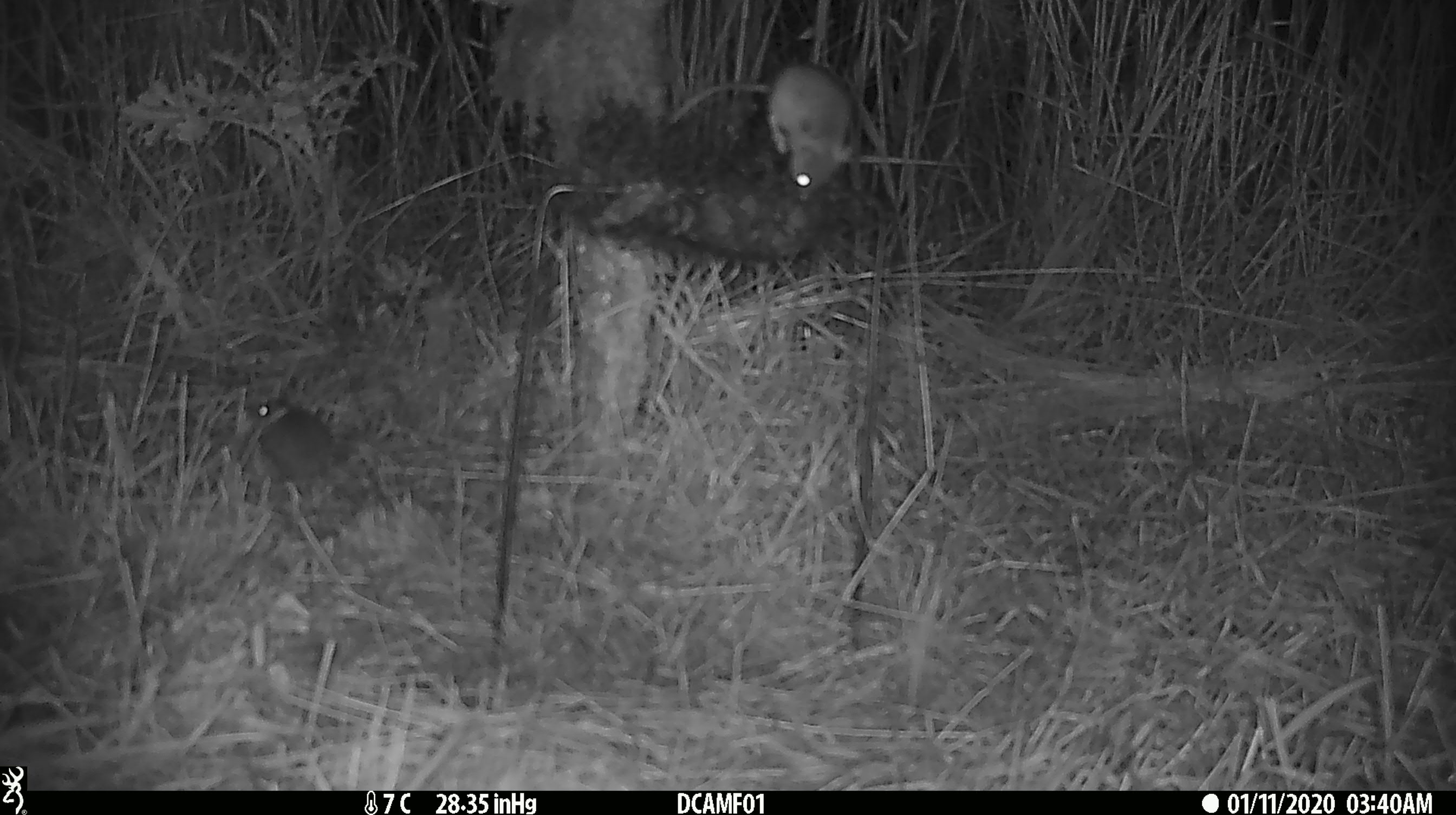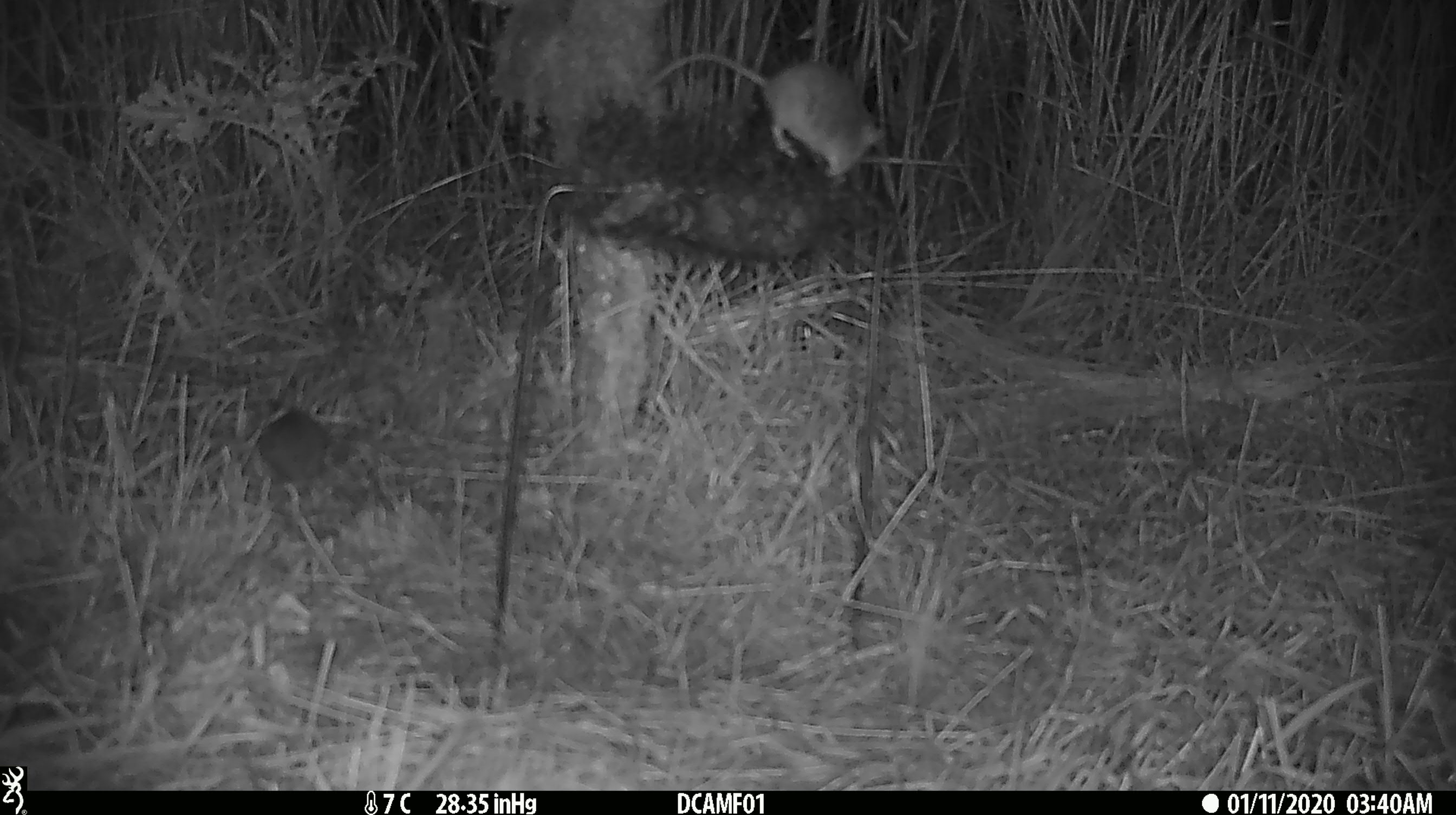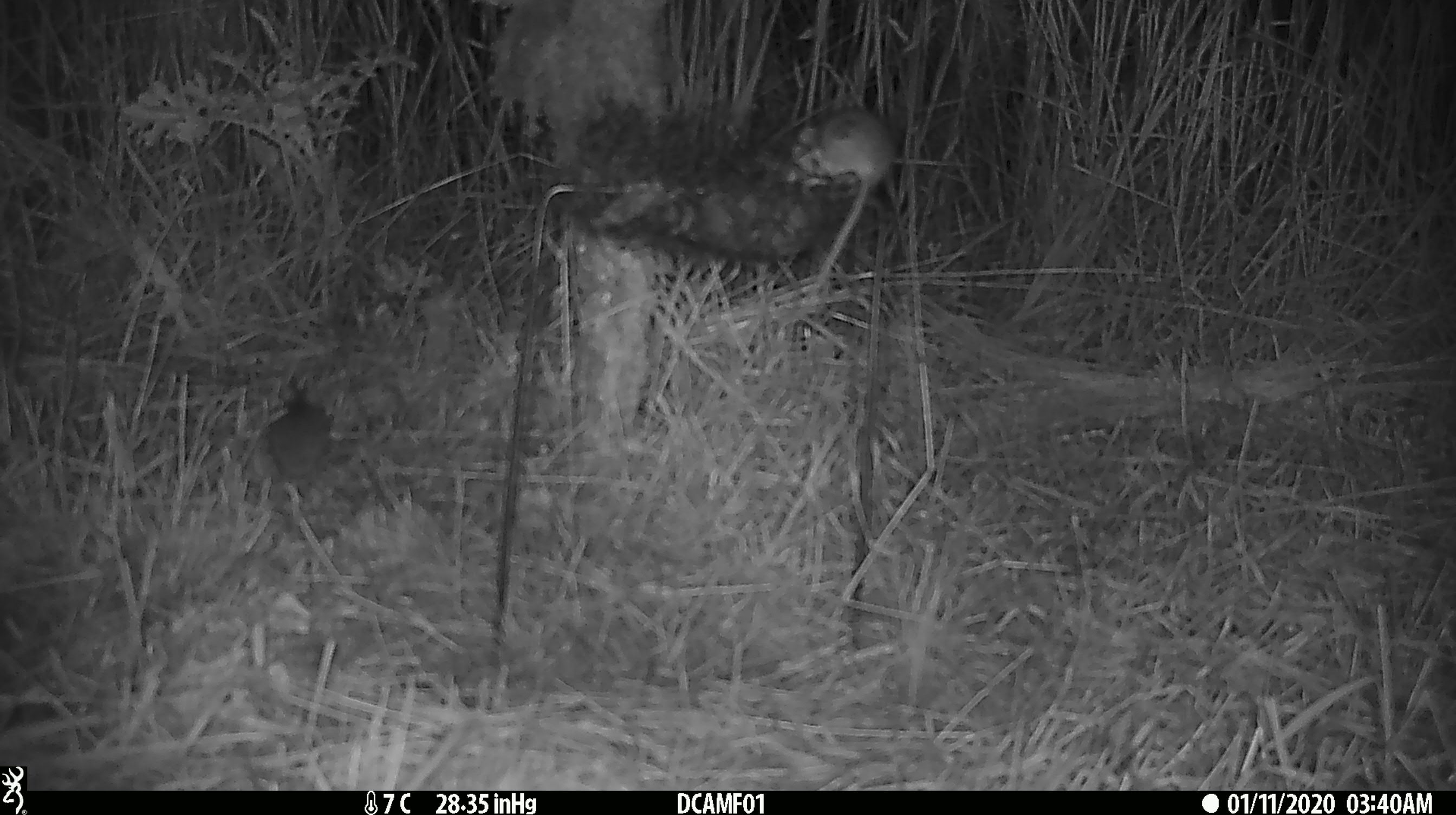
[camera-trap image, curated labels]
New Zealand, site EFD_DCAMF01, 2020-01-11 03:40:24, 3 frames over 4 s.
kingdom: Animalia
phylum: Chordata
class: Mammalia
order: Rodentia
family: Muridae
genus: Mus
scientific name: Mus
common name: mouse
Mouse (Mus).